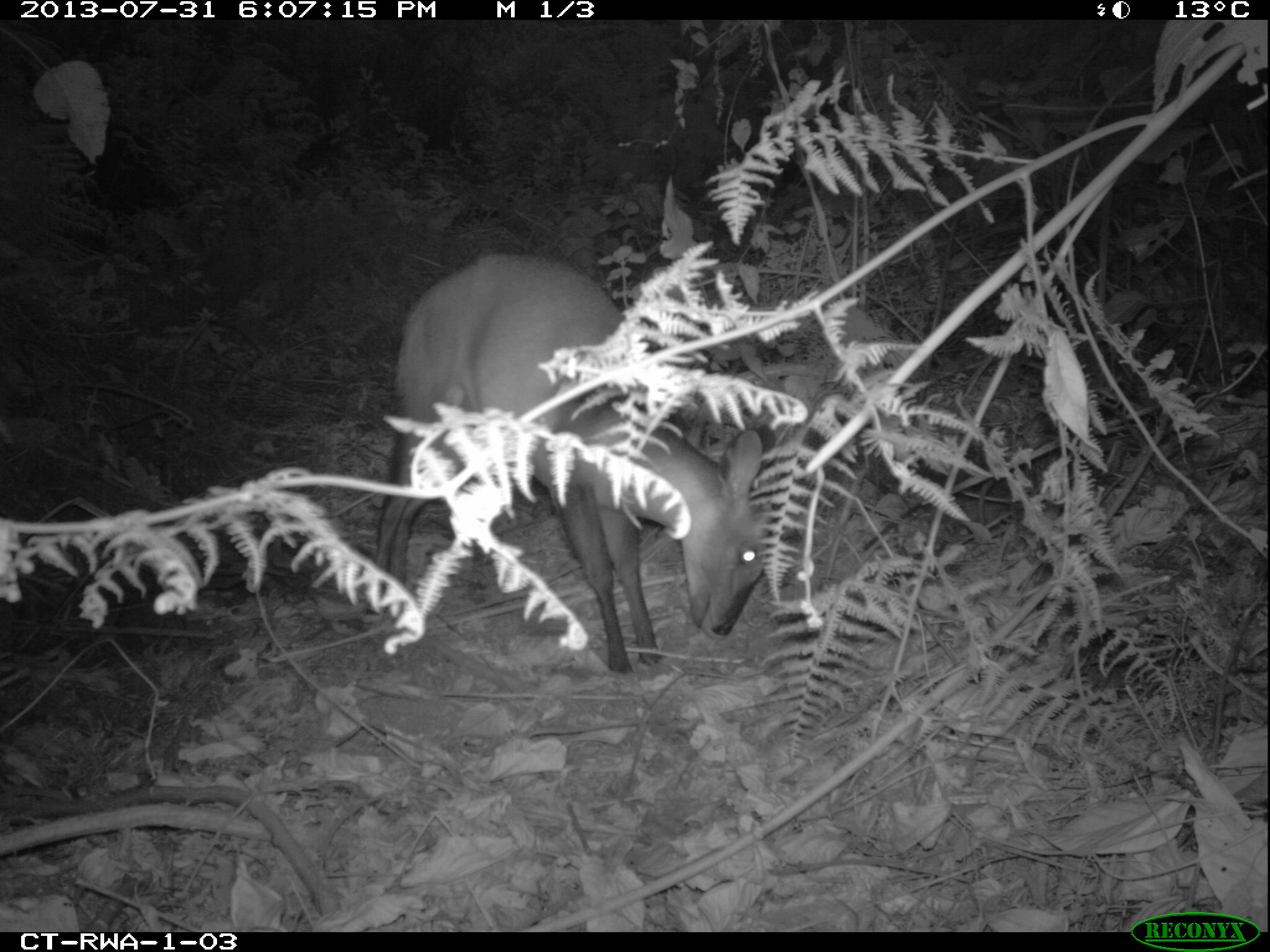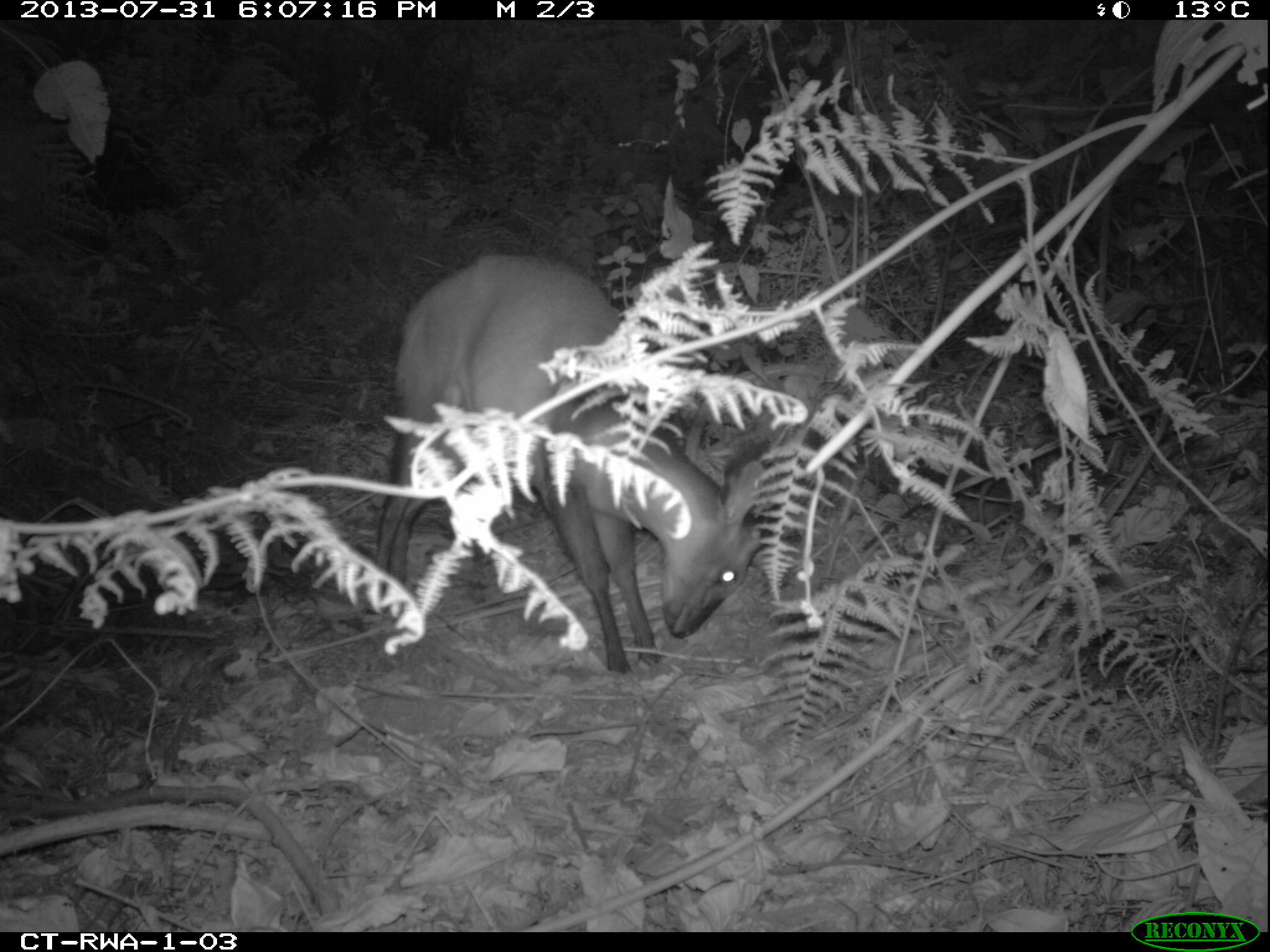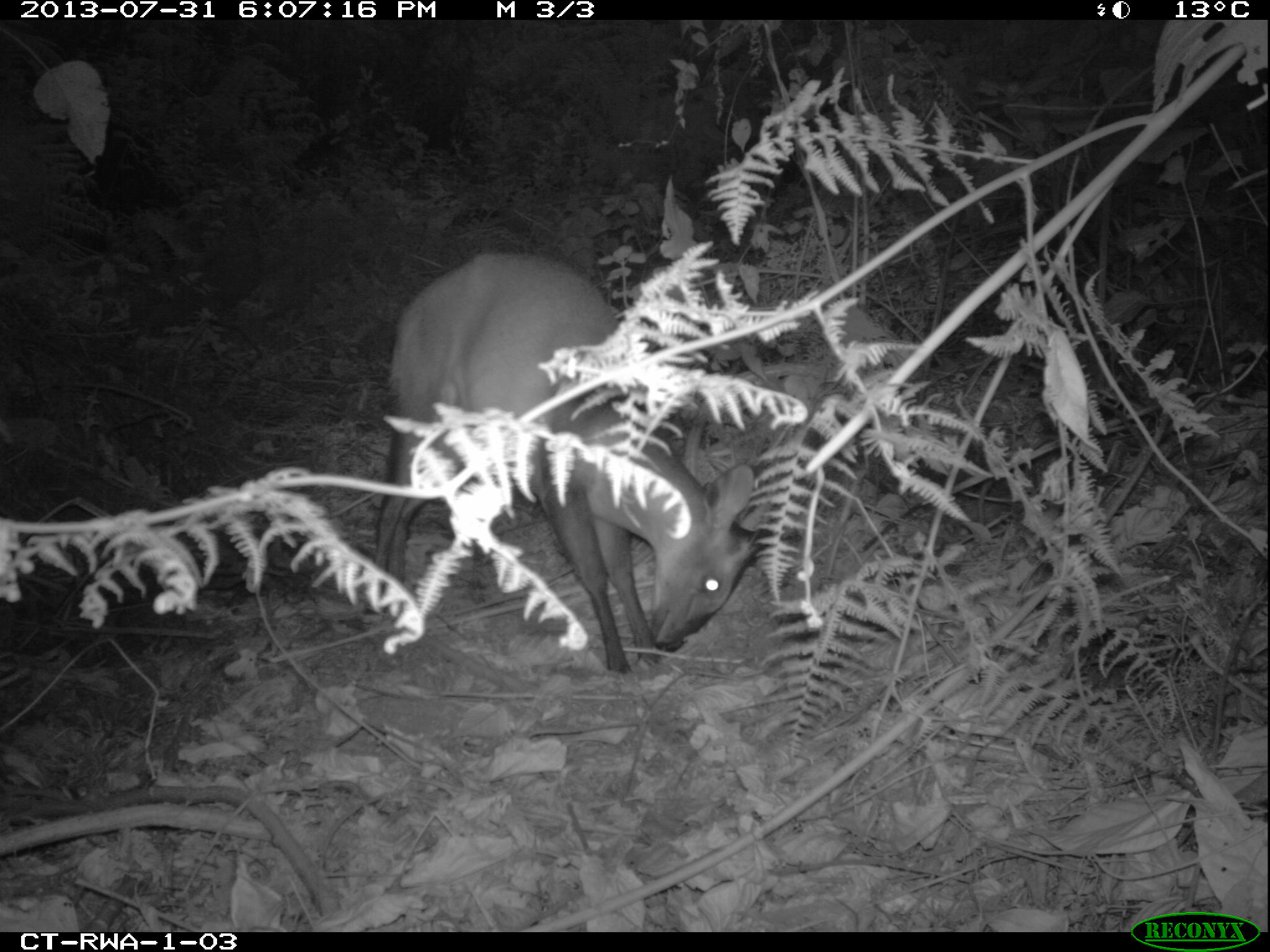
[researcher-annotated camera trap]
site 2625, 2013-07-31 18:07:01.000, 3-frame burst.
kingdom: Animalia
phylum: Chordata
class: Mammalia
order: Artiodactyla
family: Bovidae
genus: Cephalophus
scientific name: Cephalophus nigrifrons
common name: black-fronted duiker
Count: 1.